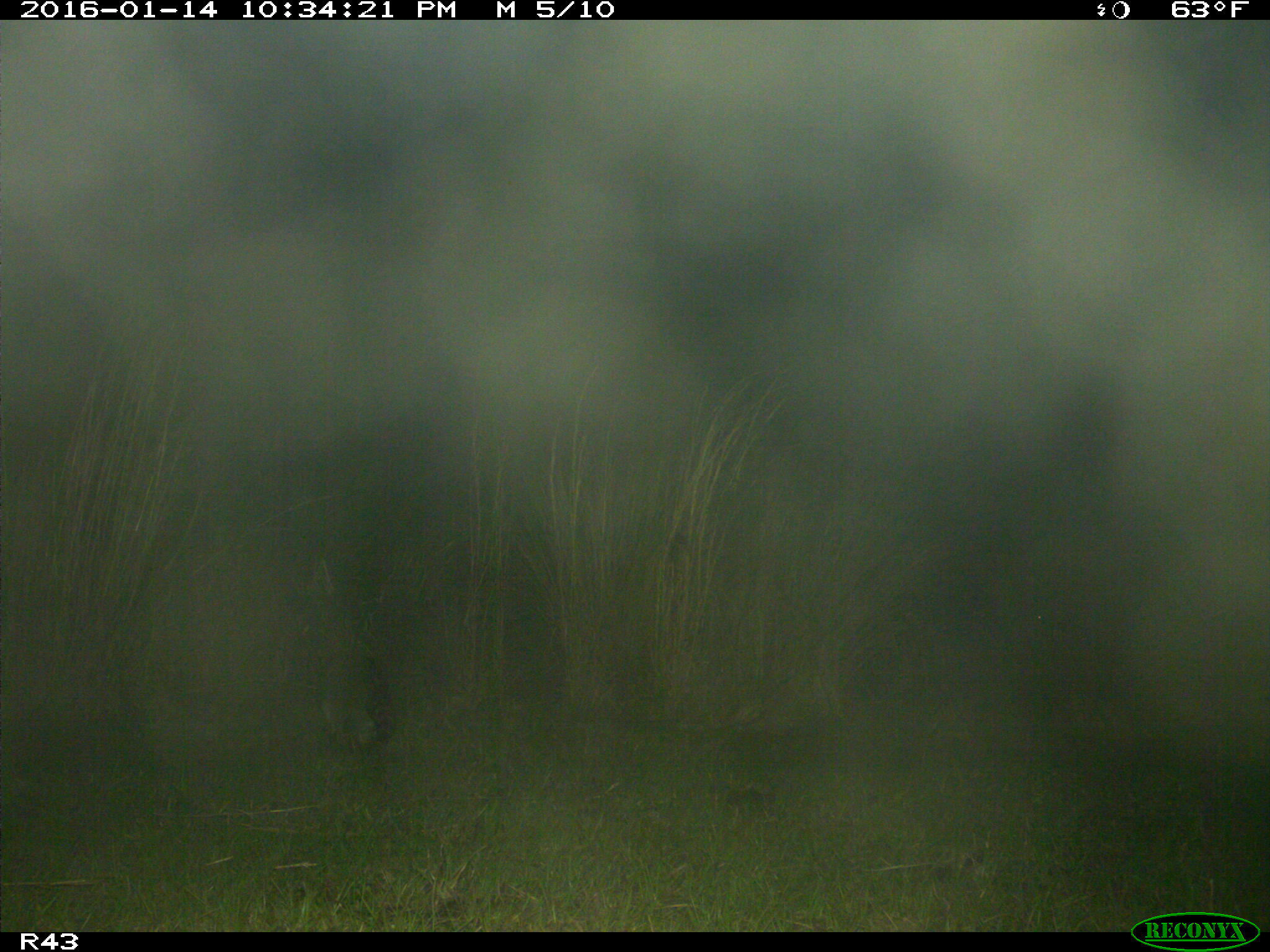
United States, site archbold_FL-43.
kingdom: Animalia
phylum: Chordata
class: Mammalia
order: Carnivora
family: Procyonidae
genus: Procyon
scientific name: Procyon lotor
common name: common raccoon